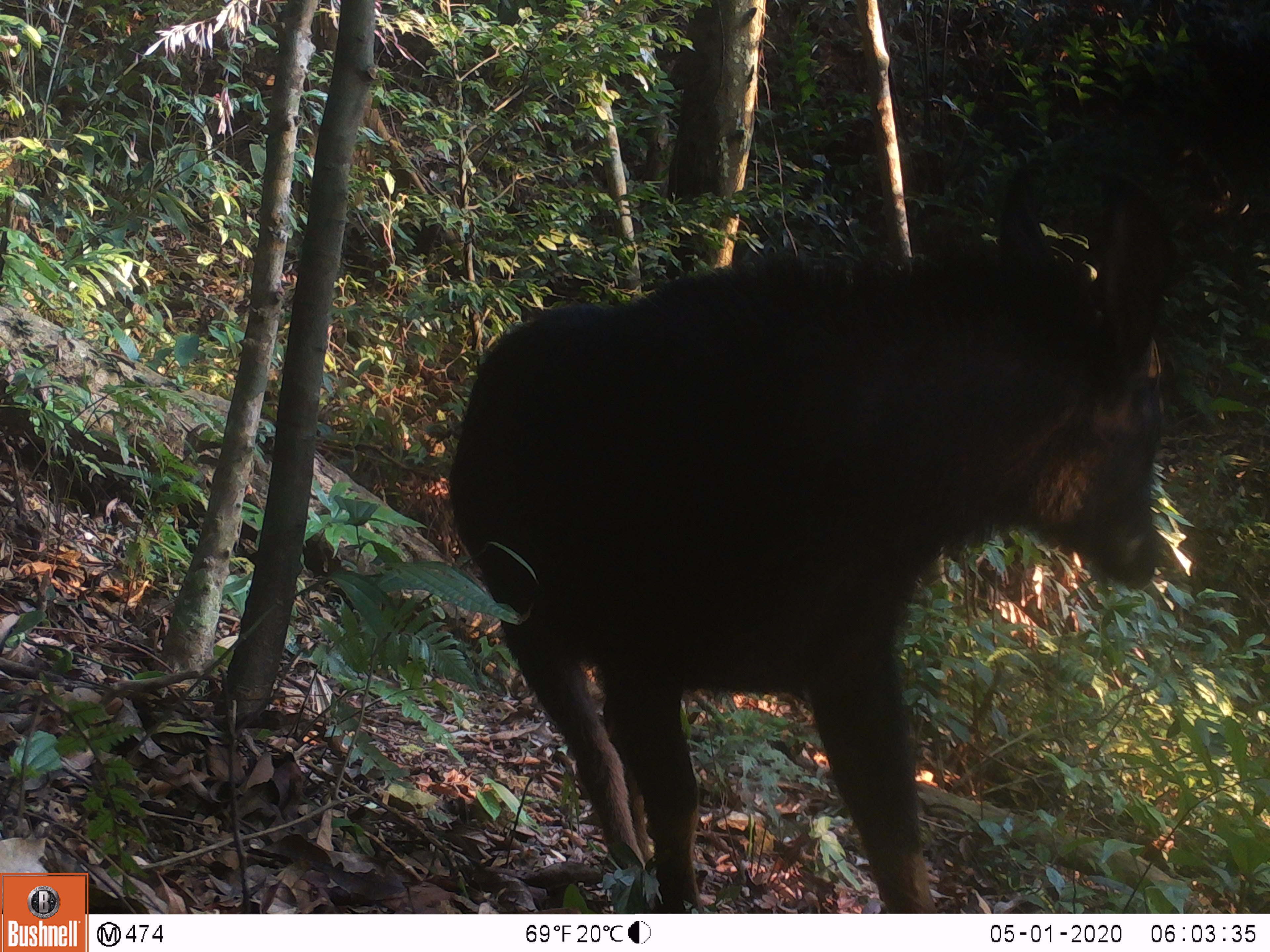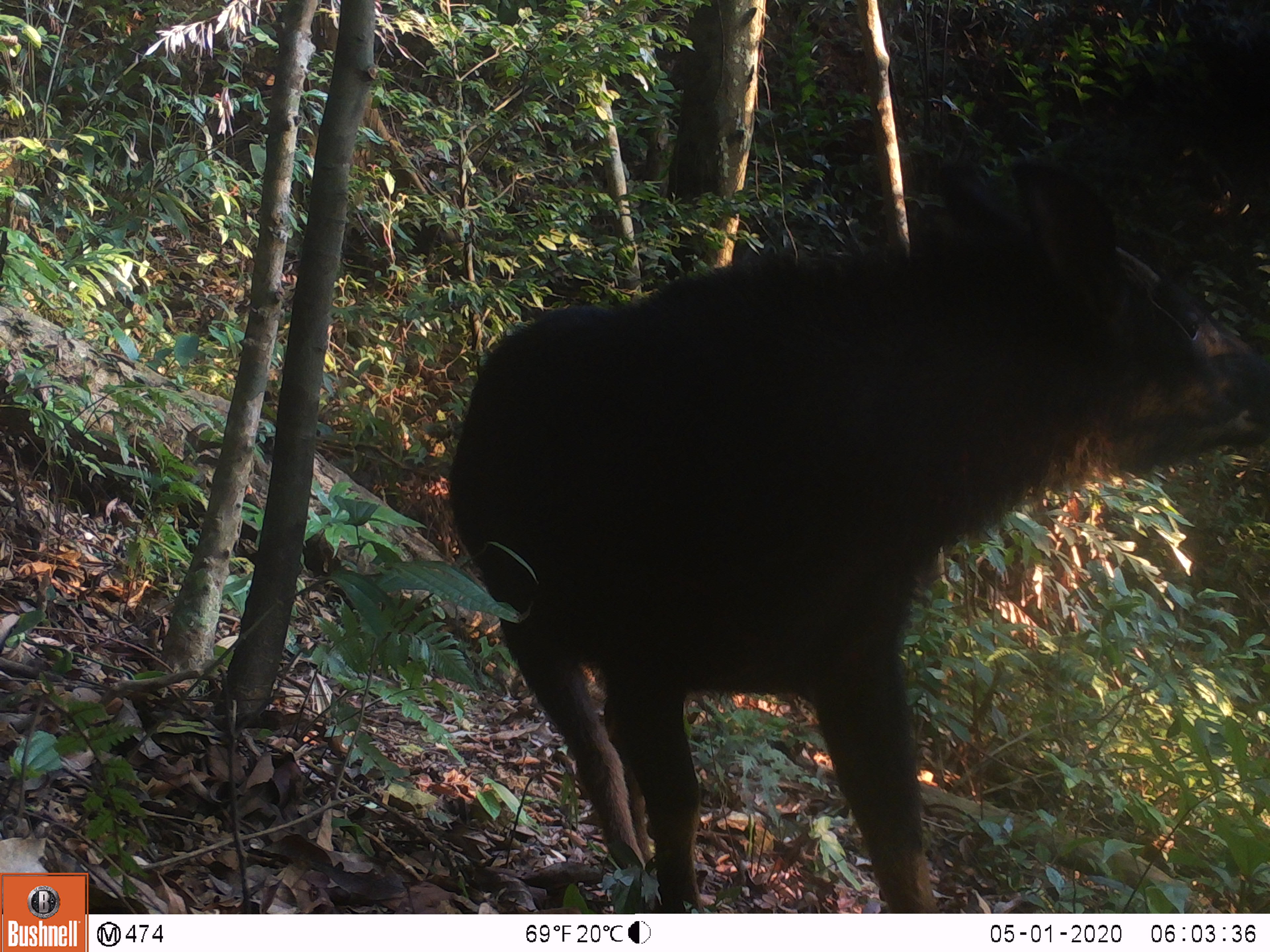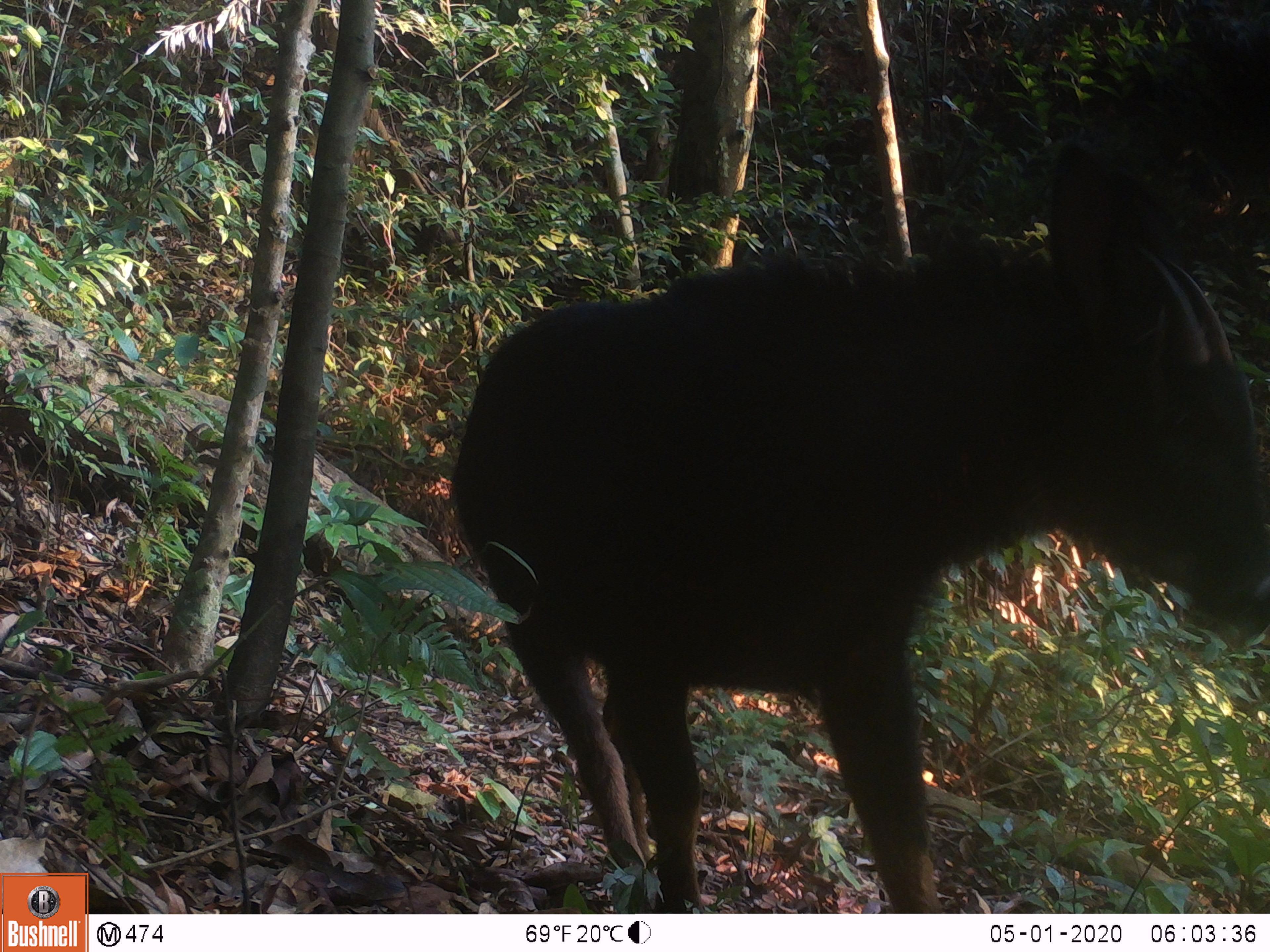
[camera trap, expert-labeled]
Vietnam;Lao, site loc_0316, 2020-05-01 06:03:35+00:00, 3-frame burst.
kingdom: Animalia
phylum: Chordata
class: Mammalia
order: Artiodactyla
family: Bovidae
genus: Capricornis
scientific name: Capricornis sumatraensis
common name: chinese serow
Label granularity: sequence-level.